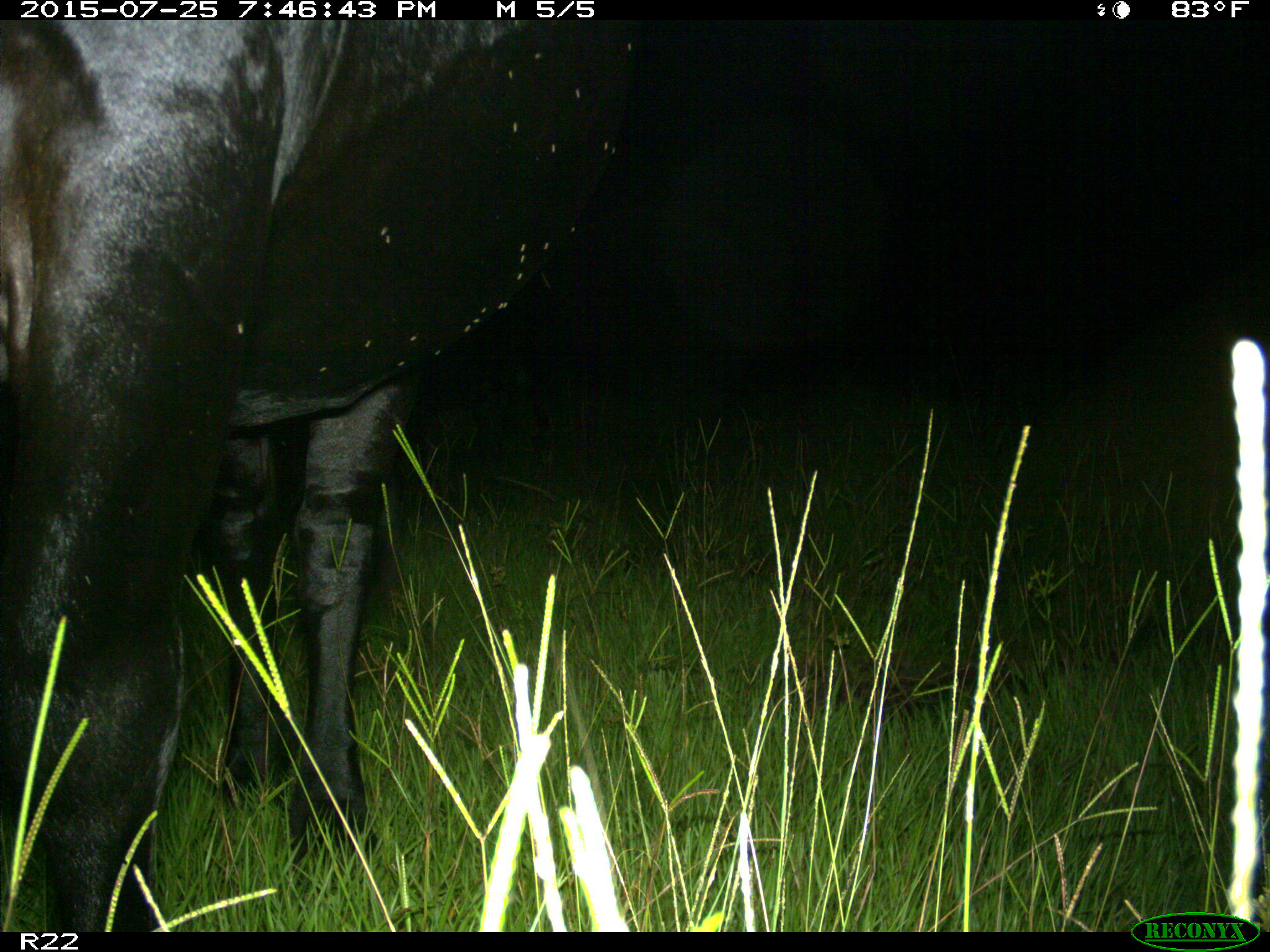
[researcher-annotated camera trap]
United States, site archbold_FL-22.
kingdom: Animalia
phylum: Chordata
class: Mammalia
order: Artiodactyla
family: Bovidae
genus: Bos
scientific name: Bos taurus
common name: domestic cow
Bos taurus (domestic cow).